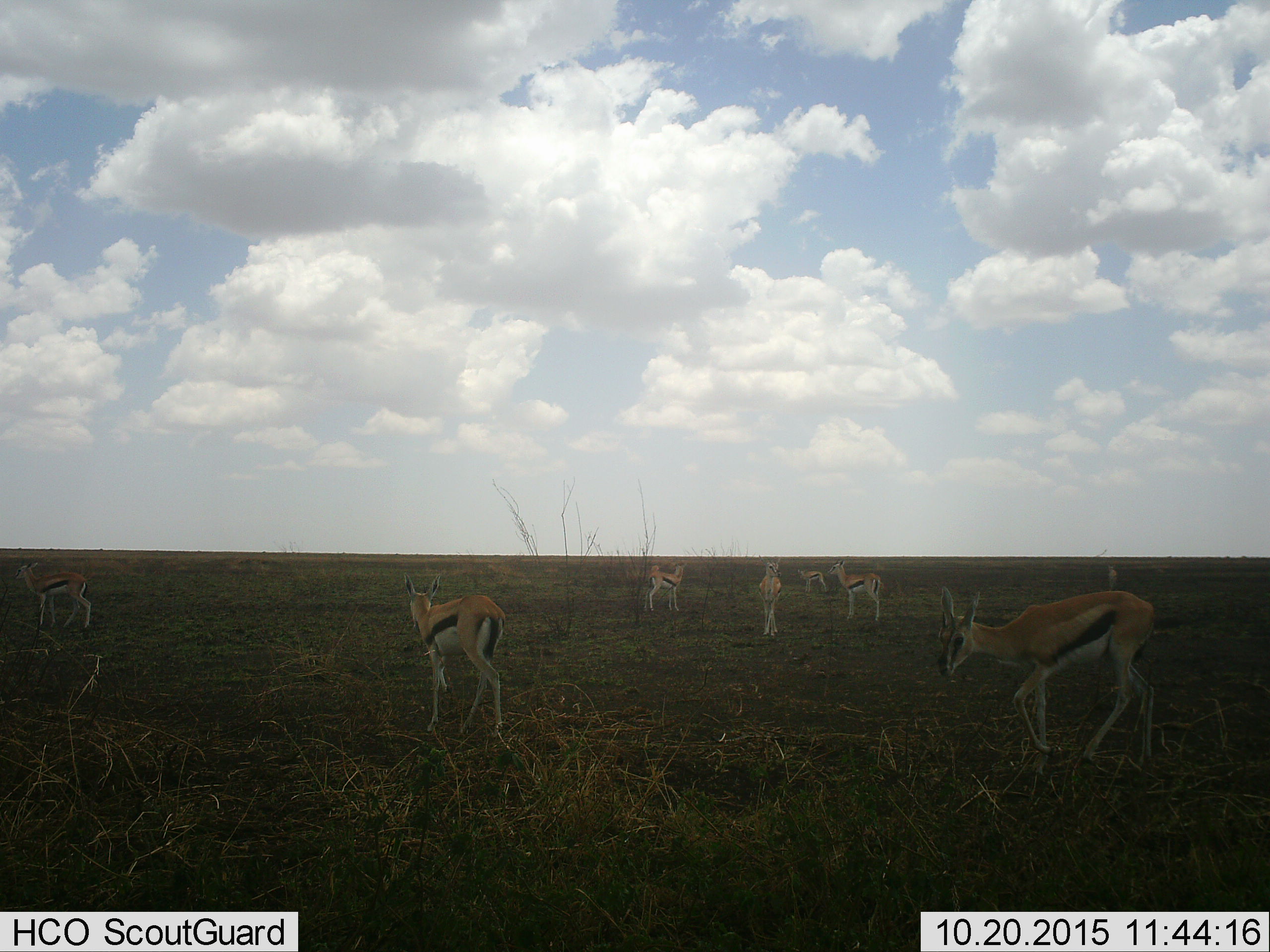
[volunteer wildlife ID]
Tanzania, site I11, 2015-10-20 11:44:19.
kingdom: Animalia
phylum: Chordata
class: Mammalia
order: Artiodactyla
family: Bovidae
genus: Eudorcas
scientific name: Eudorcas thomsonii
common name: thomson's gazelle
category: gazellethomsons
Gazellethomsons (thomson's gazelle) (Eudorcas thomsonii), count 9. Behavior (volunteer vote fractions): standing 90%, resting 0%, moving 60%, interacting 0%. Young present (vote fraction): 0%. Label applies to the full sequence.